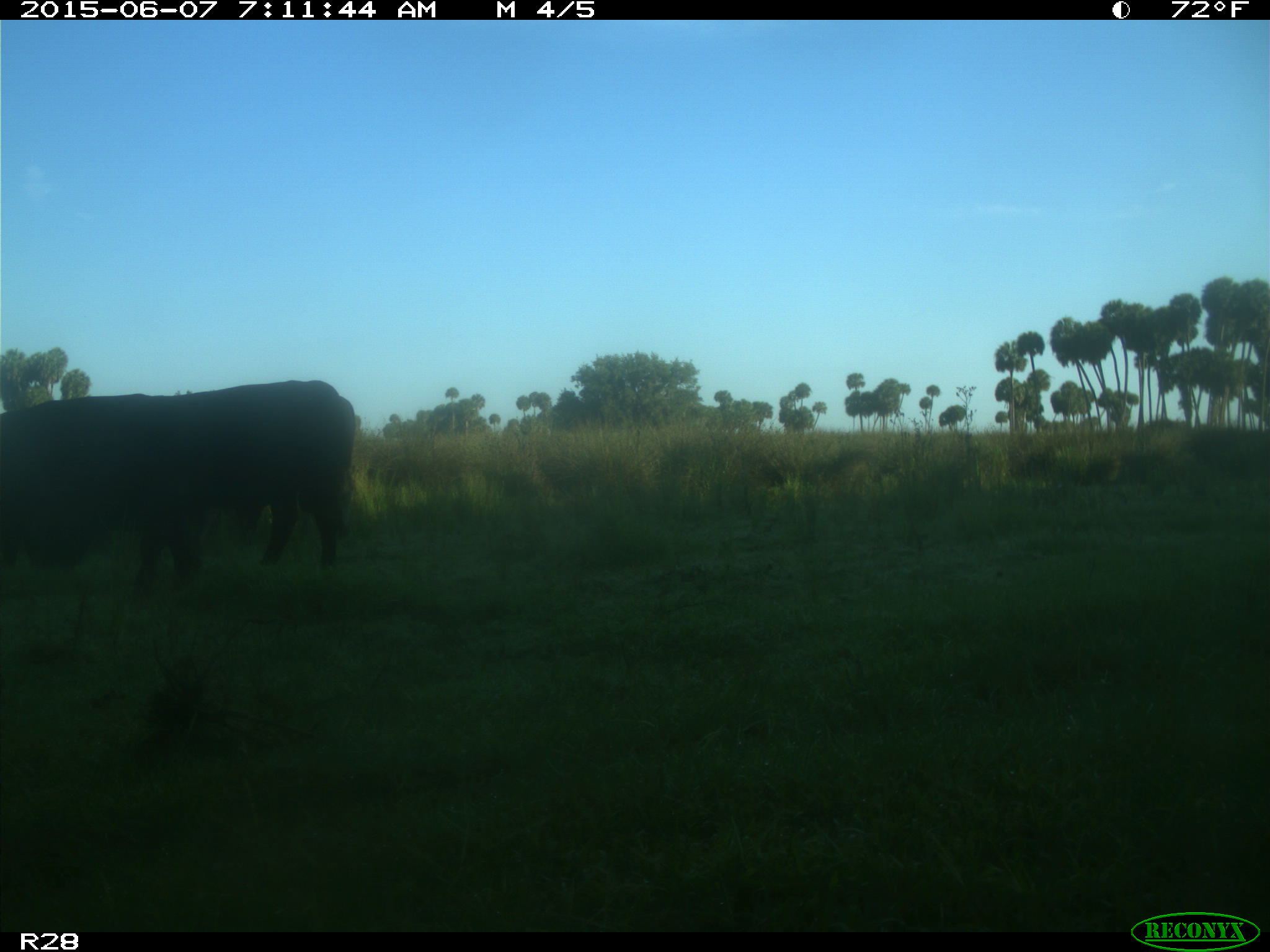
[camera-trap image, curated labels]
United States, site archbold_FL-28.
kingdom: Animalia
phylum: Chordata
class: Mammalia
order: Artiodactyla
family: Bovidae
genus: Bos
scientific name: Bos taurus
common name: domestic cow